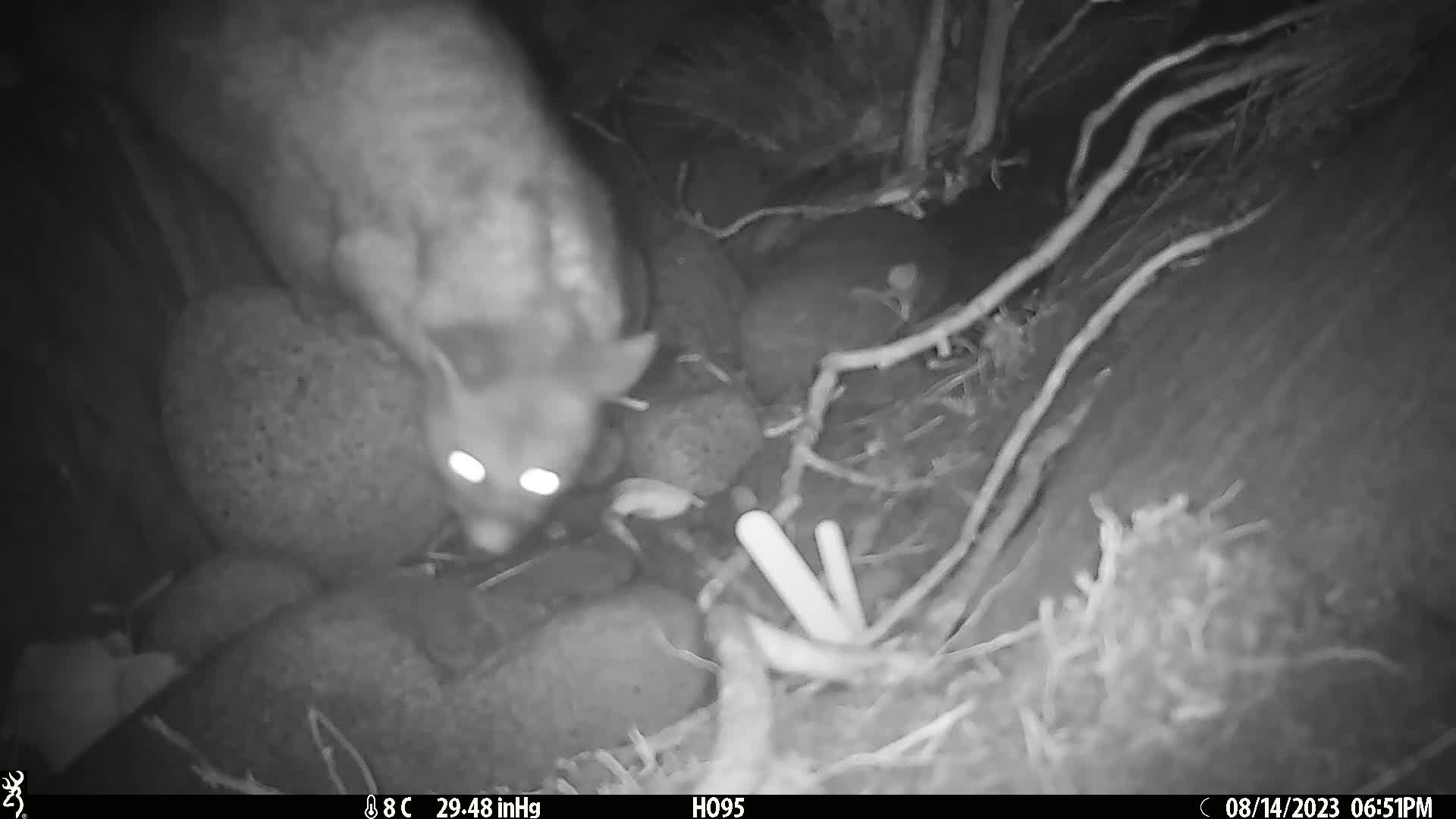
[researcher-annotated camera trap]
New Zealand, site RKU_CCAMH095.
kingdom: Animalia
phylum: Chordata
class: Mammalia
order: Diprotodontia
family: Phalangeridae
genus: Trichosurus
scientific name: Trichosurus vulpecula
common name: common brushtail possum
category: possum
Possum (common brushtail possum) (Trichosurus vulpecula).